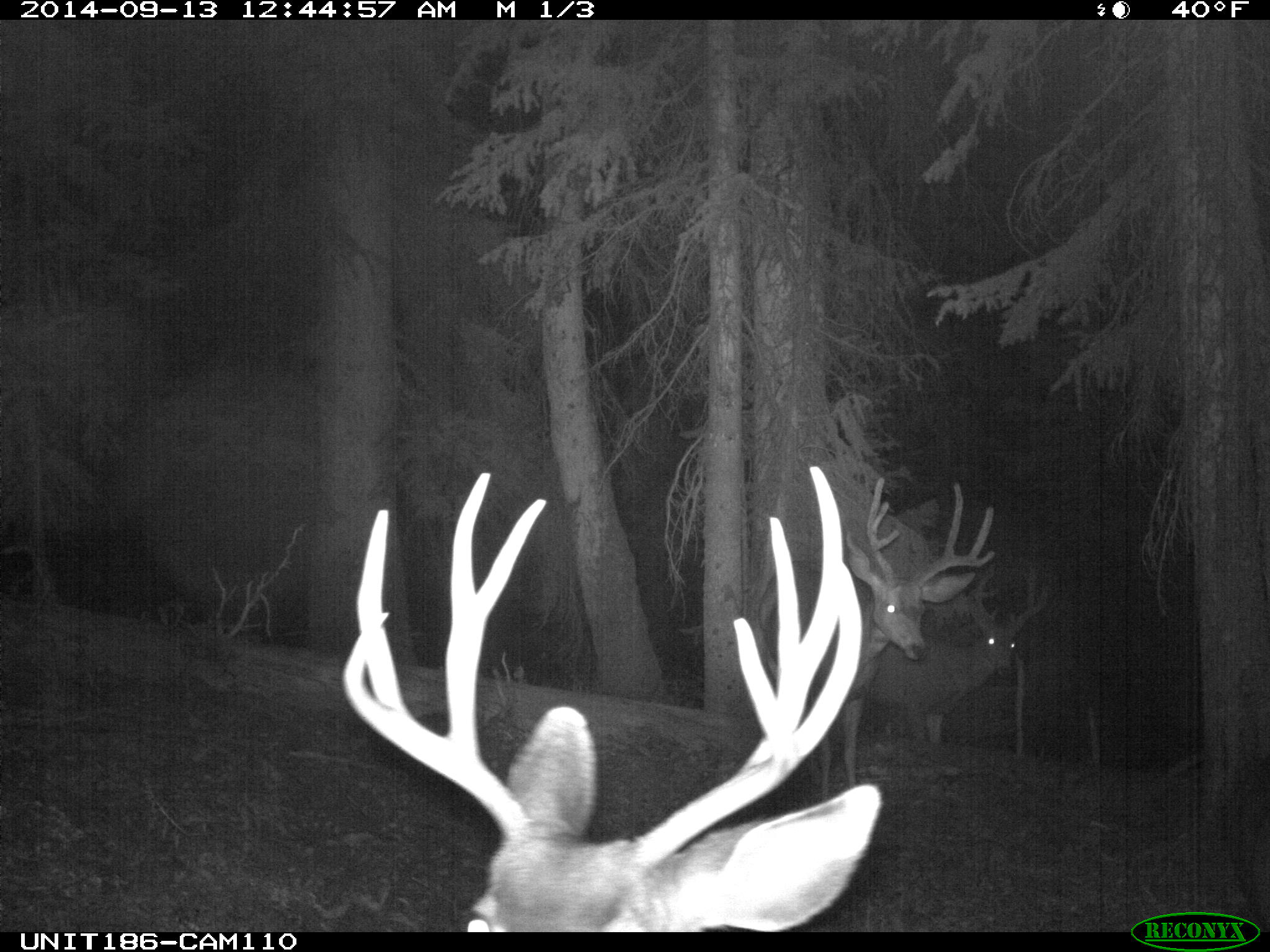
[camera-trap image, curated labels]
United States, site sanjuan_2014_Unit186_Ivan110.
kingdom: Animalia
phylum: Chordata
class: Mammalia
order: Artiodactyla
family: Cervidae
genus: Odocoileus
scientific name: Odocoileus hemionus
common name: mule deer